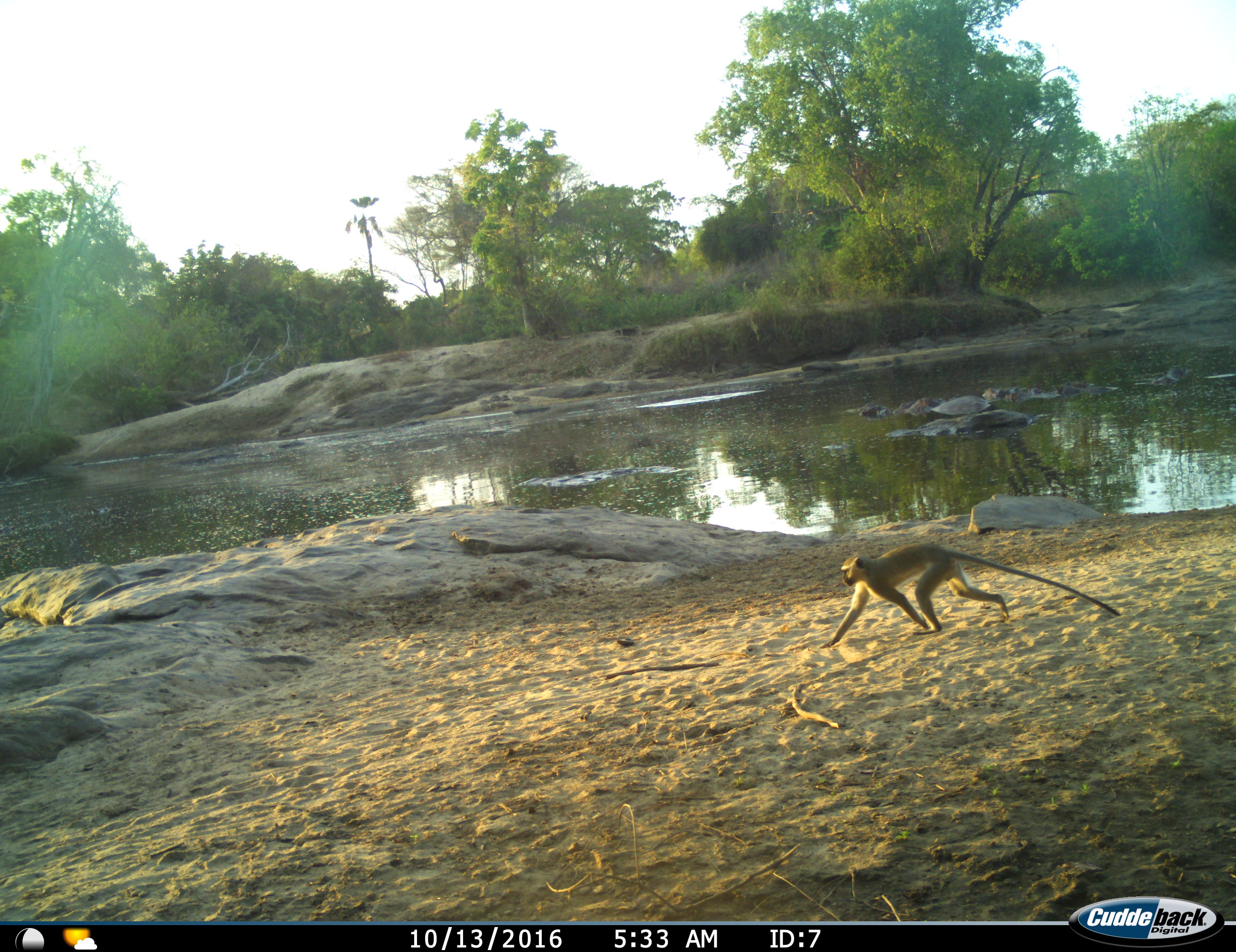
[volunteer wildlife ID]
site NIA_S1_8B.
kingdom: Animalia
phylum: Chordata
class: Mammalia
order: Primates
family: Cercopithecidae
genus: Chlorocebus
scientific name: Chlorocebus pygerythrus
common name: vervet monkey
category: monkeyvervet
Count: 1.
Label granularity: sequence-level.